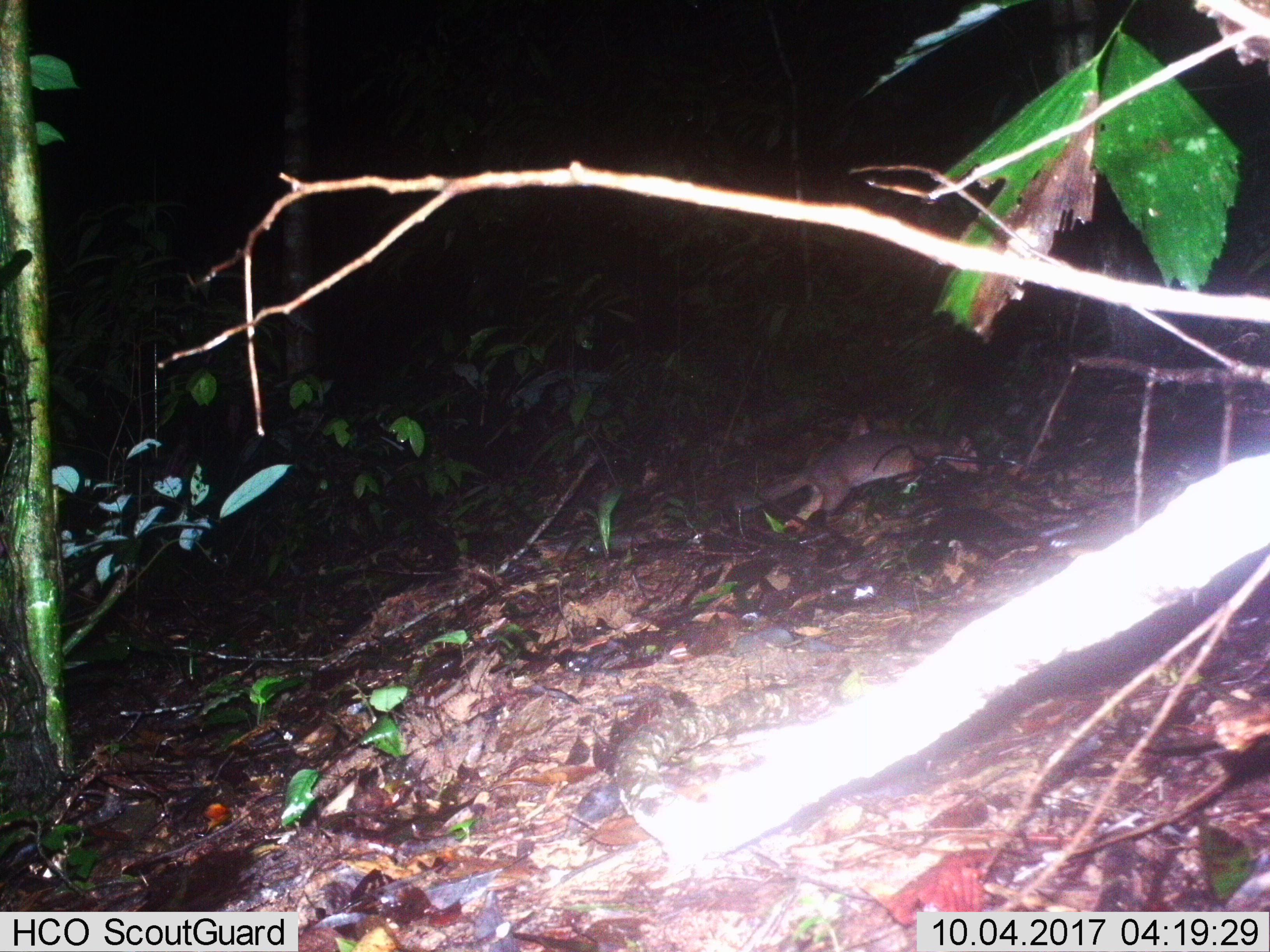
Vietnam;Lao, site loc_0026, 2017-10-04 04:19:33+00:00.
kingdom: Animalia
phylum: Chordata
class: Mammalia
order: Carnivora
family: Mustelidae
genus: Melogale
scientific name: Melogale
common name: ferret badger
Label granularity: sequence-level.